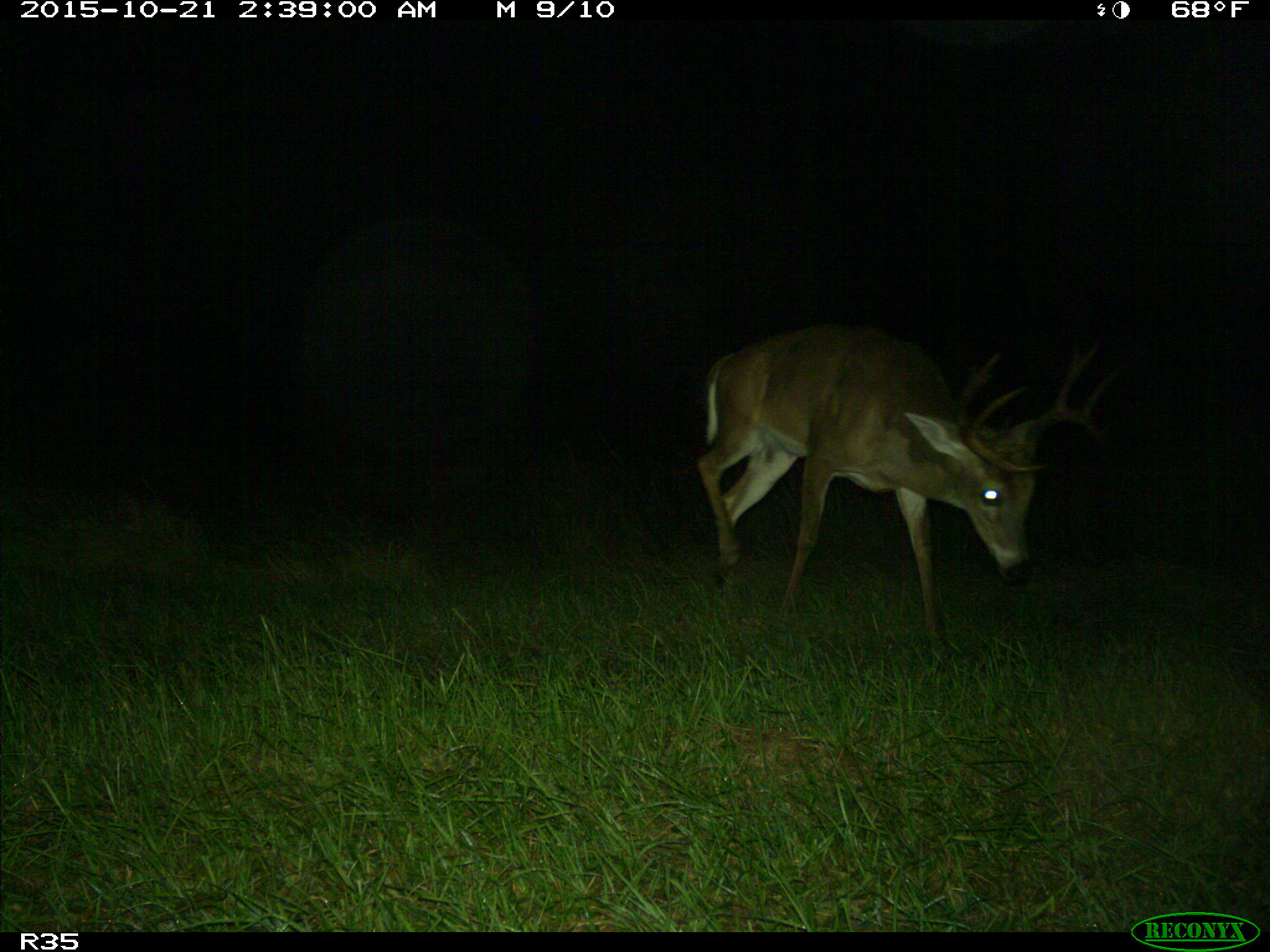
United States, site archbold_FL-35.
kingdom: Animalia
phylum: Chordata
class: Mammalia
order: Artiodactyla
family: Cervidae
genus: Odocoileus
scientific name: Odocoileus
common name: deer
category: unidentified deer